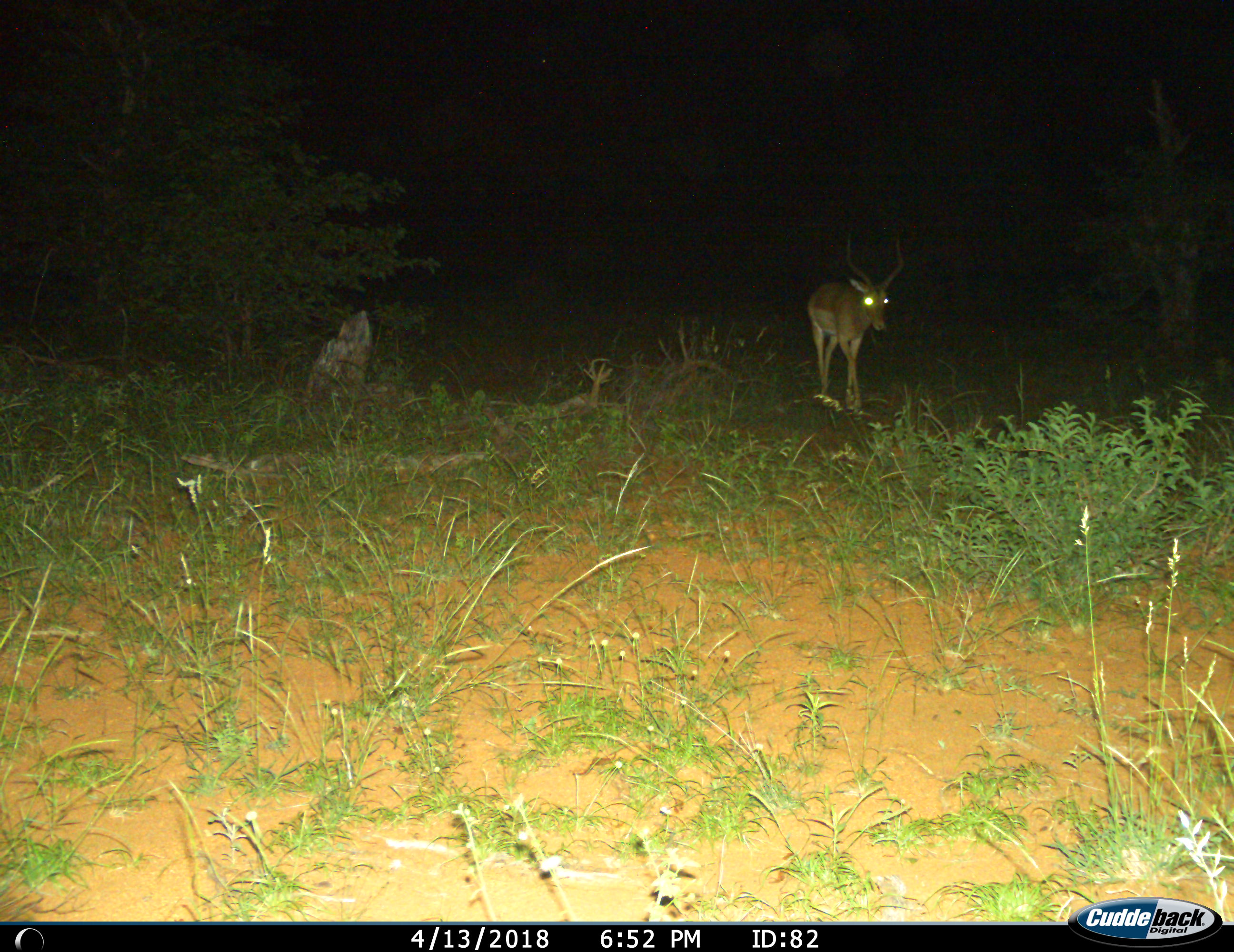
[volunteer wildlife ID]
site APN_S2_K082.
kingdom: Animalia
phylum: Chordata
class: Mammalia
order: Artiodactyla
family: Bovidae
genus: Aepyceros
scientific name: Aepyceros melampus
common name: impala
Impala (Aepyceros melampus), count 1. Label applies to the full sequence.